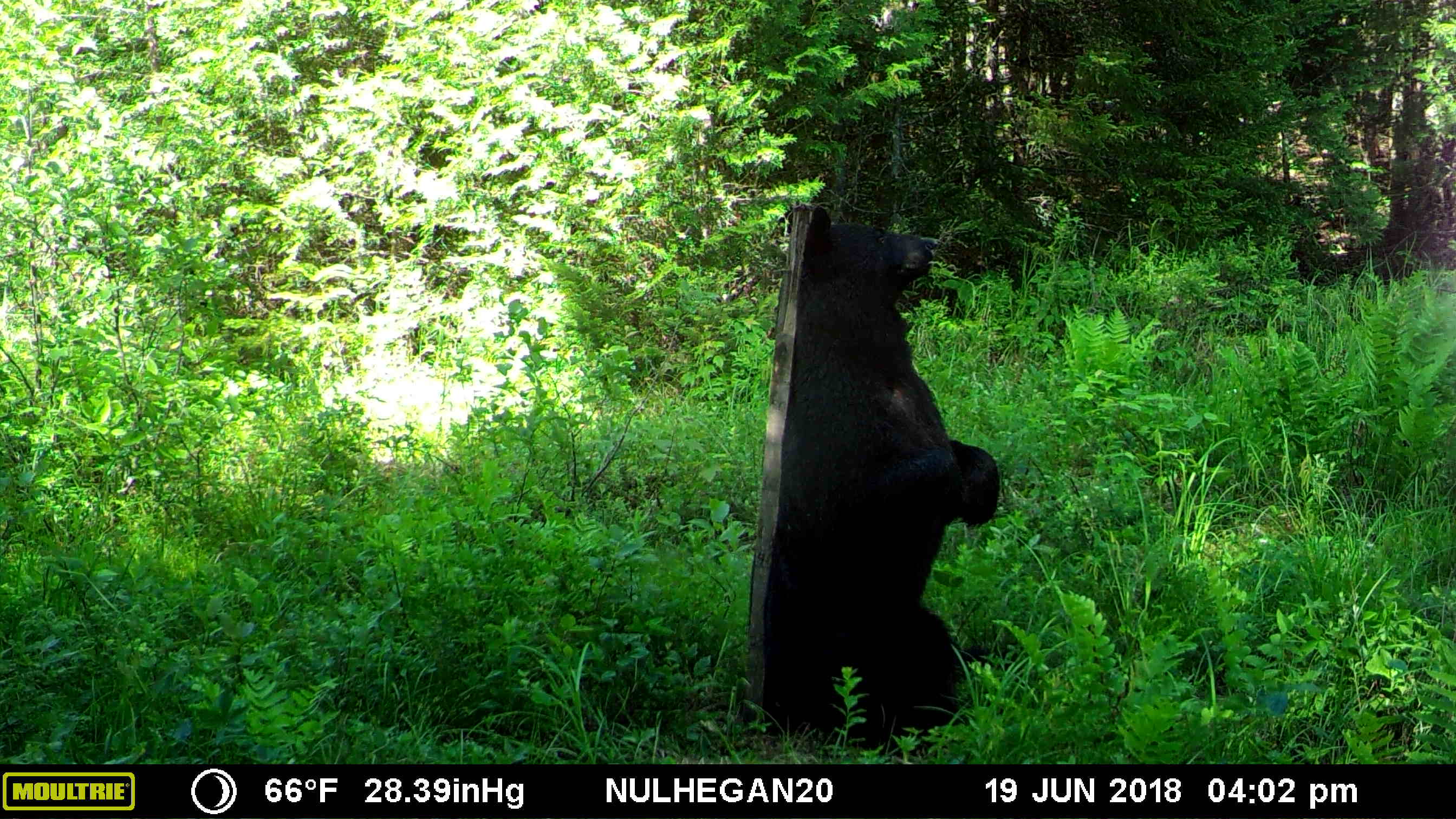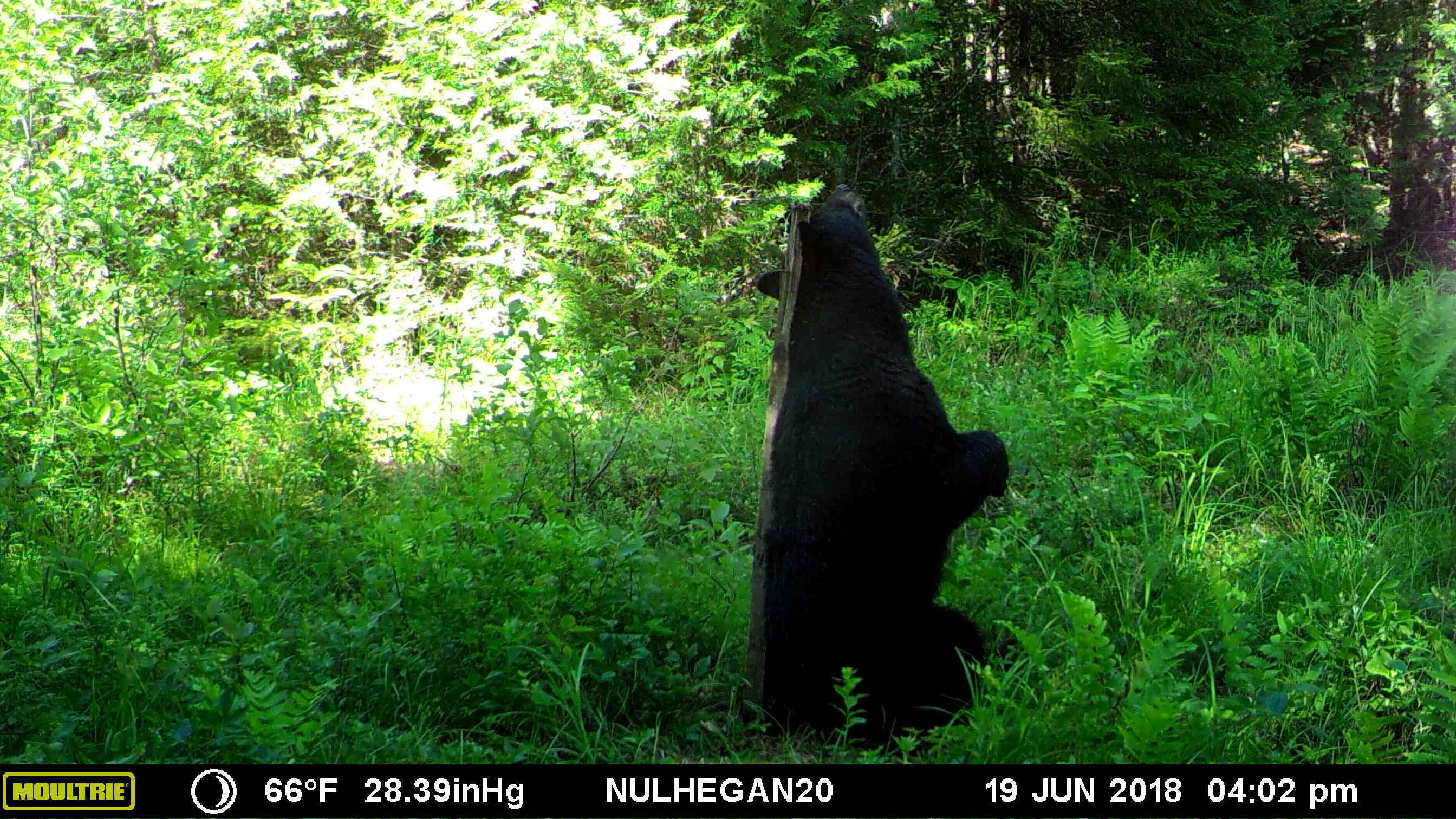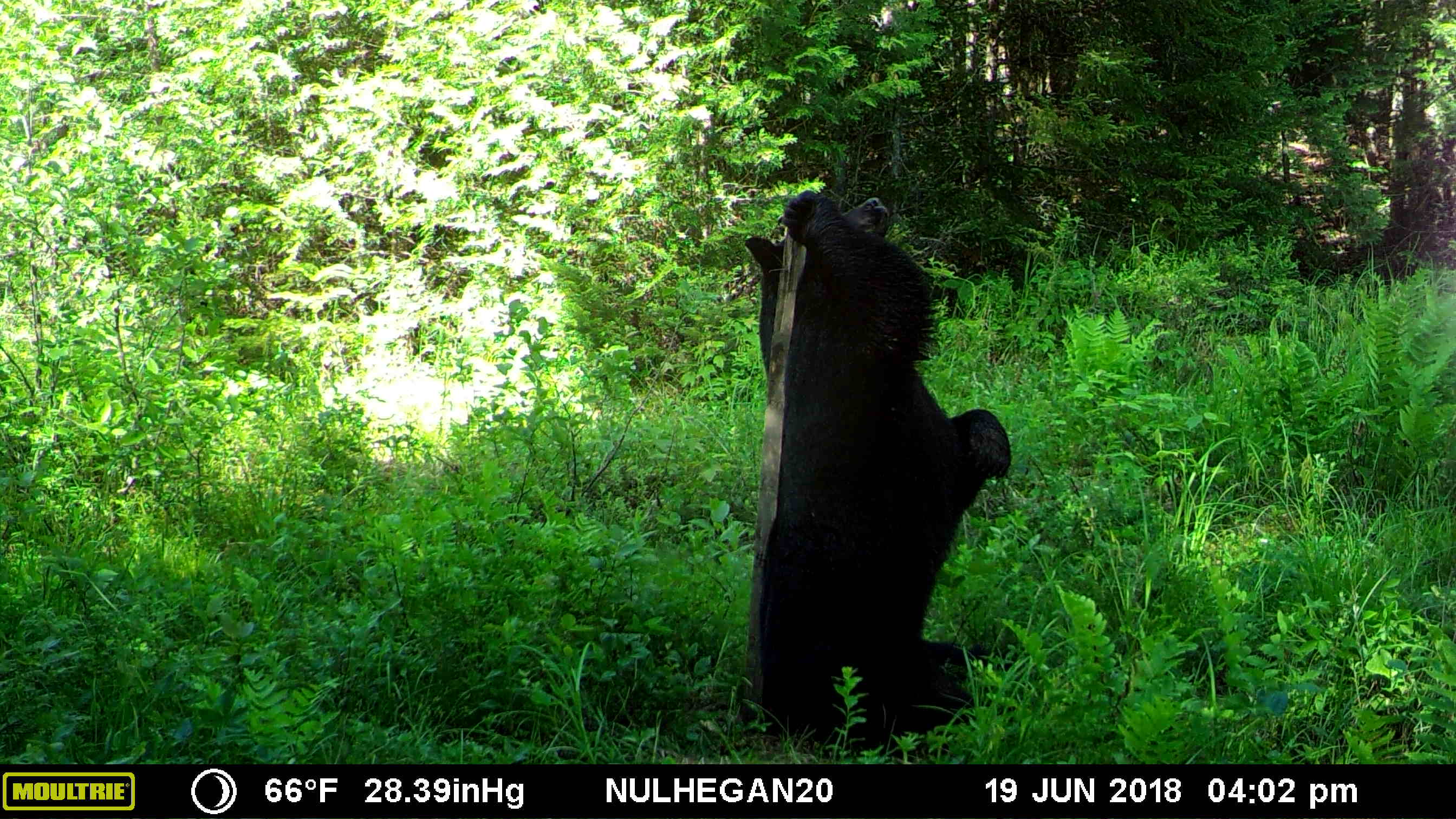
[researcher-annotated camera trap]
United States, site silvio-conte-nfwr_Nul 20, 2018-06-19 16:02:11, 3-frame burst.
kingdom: Animalia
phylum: Chordata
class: Mammalia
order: Carnivora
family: Ursidae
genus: Ursus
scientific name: Ursus americanus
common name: black bear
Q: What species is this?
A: Black bear (Ursus americanus).